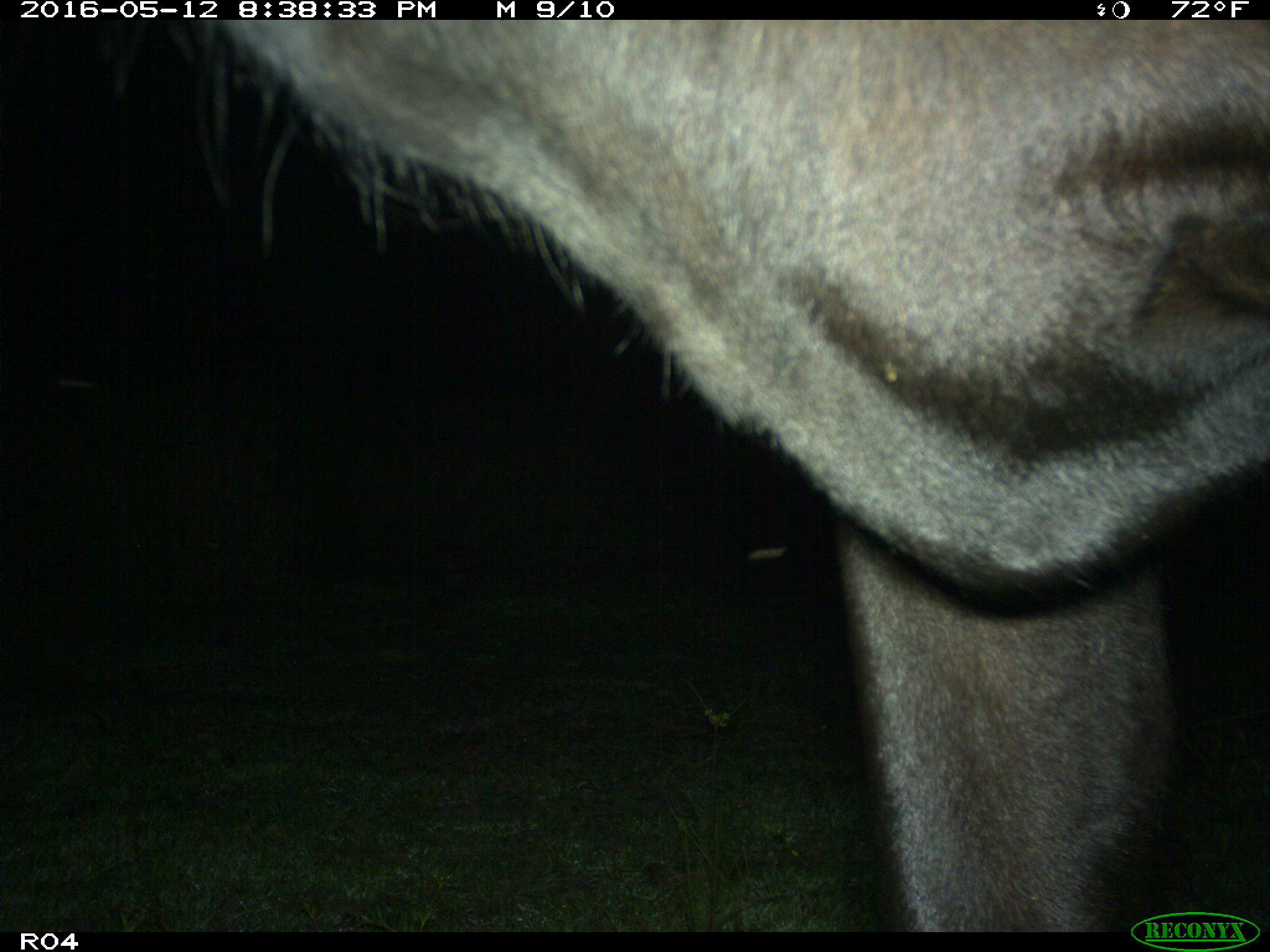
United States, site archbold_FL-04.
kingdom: Animalia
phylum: Chordata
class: Mammalia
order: Artiodactyla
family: Bovidae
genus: Bos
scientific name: Bos taurus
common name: domestic cow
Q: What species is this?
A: Bos taurus (domestic cow).